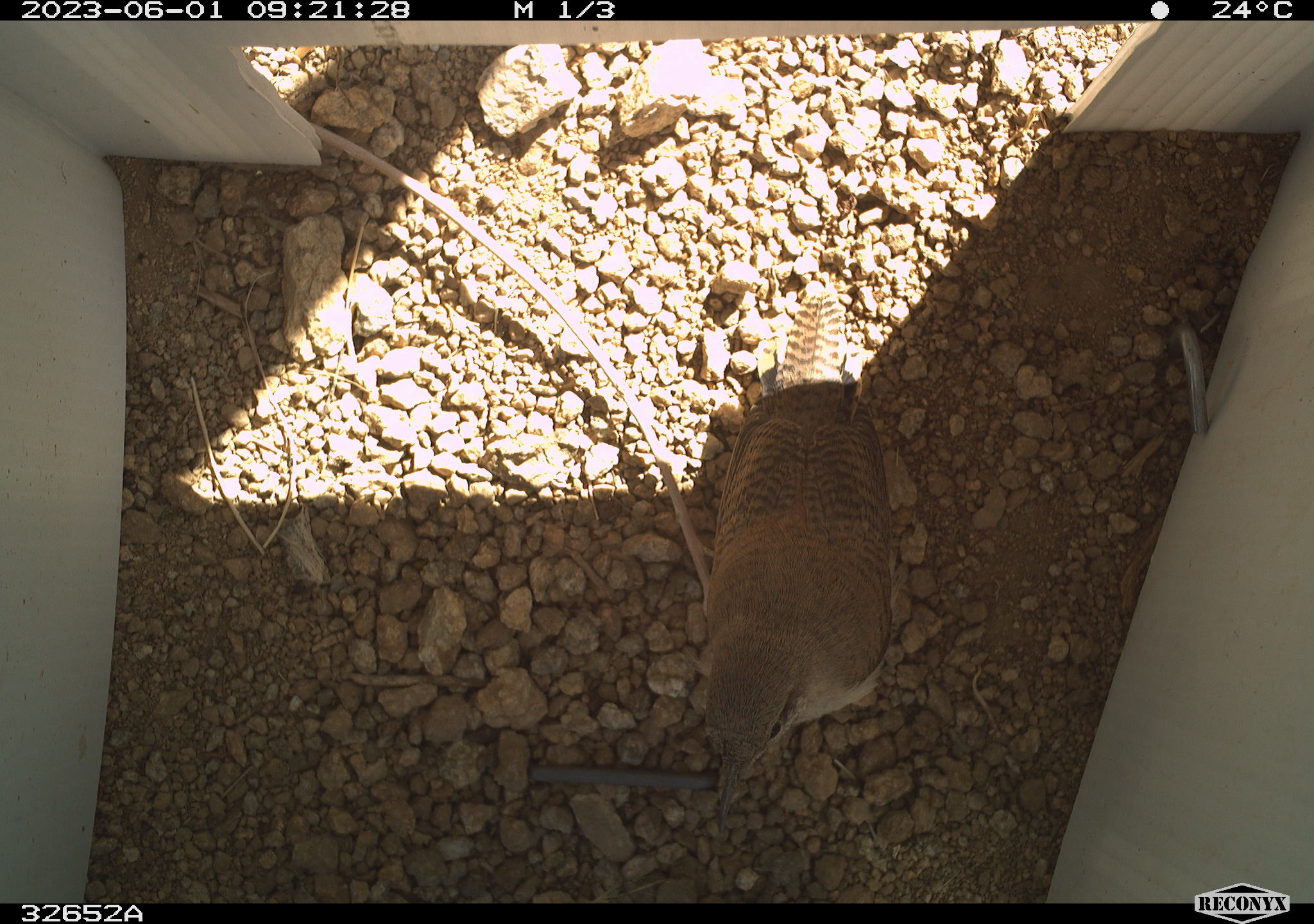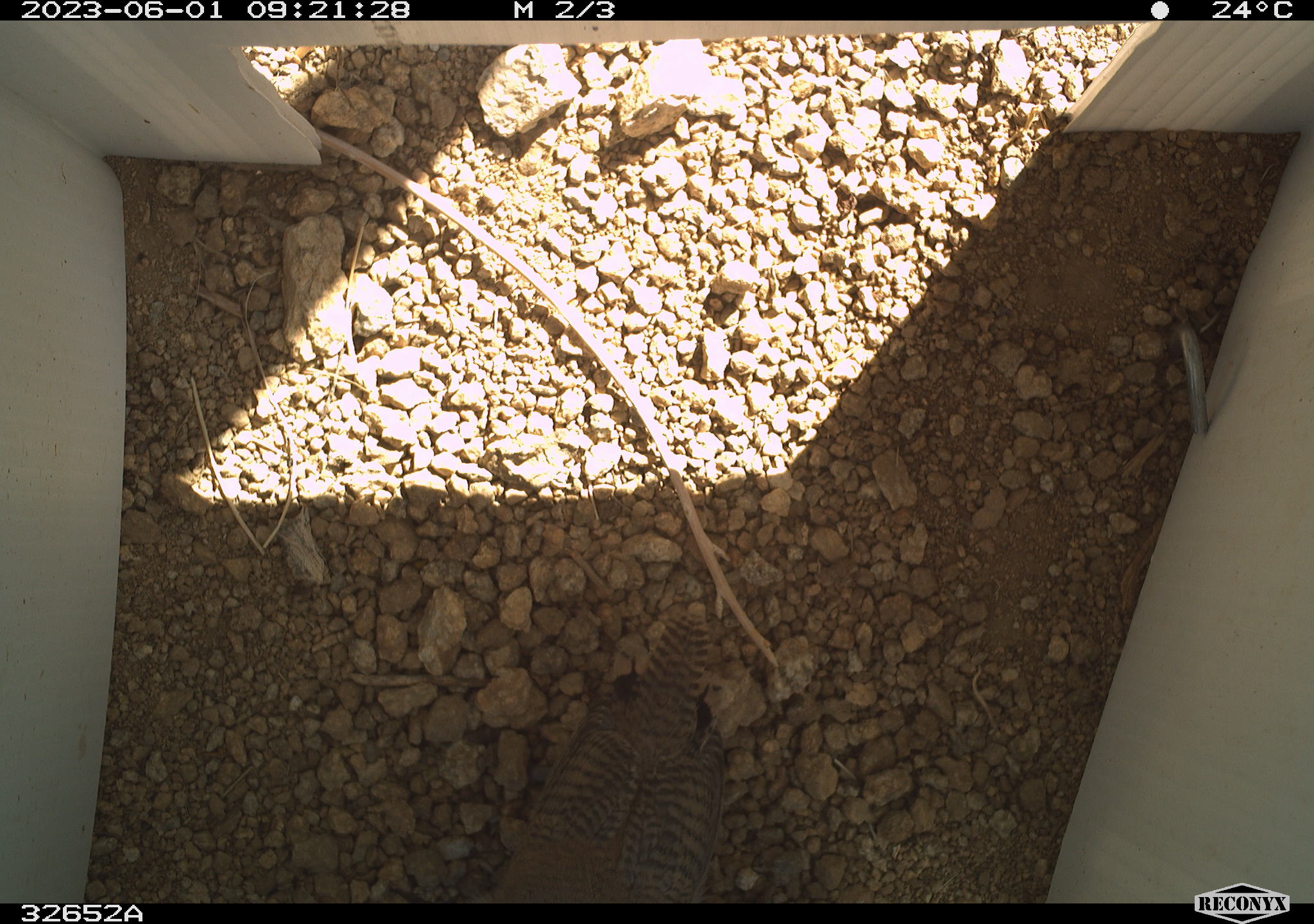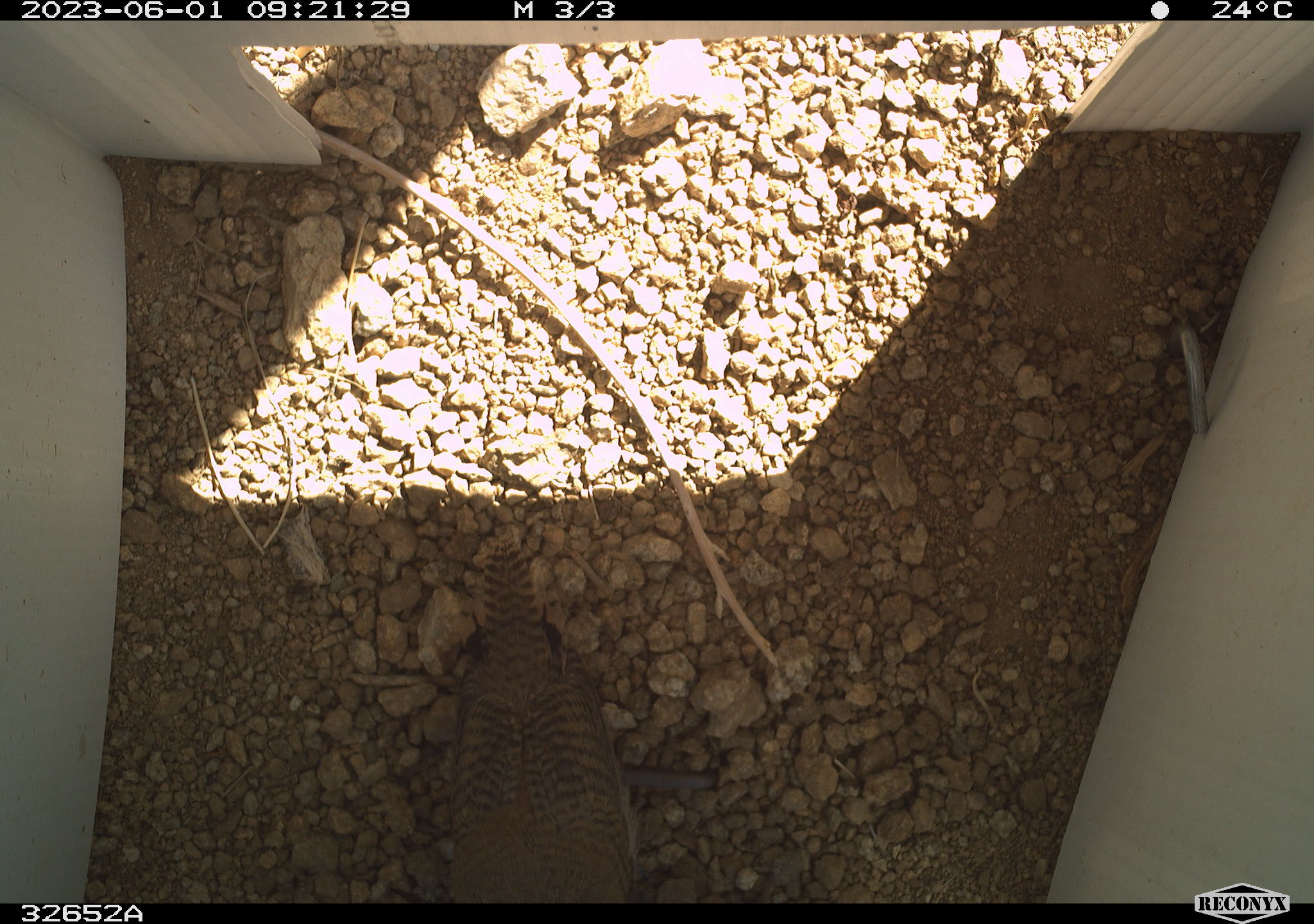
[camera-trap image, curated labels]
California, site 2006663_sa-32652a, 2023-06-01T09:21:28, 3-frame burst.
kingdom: Animalia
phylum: Chordata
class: Aves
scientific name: Aves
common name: bird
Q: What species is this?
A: Bird (Aves).